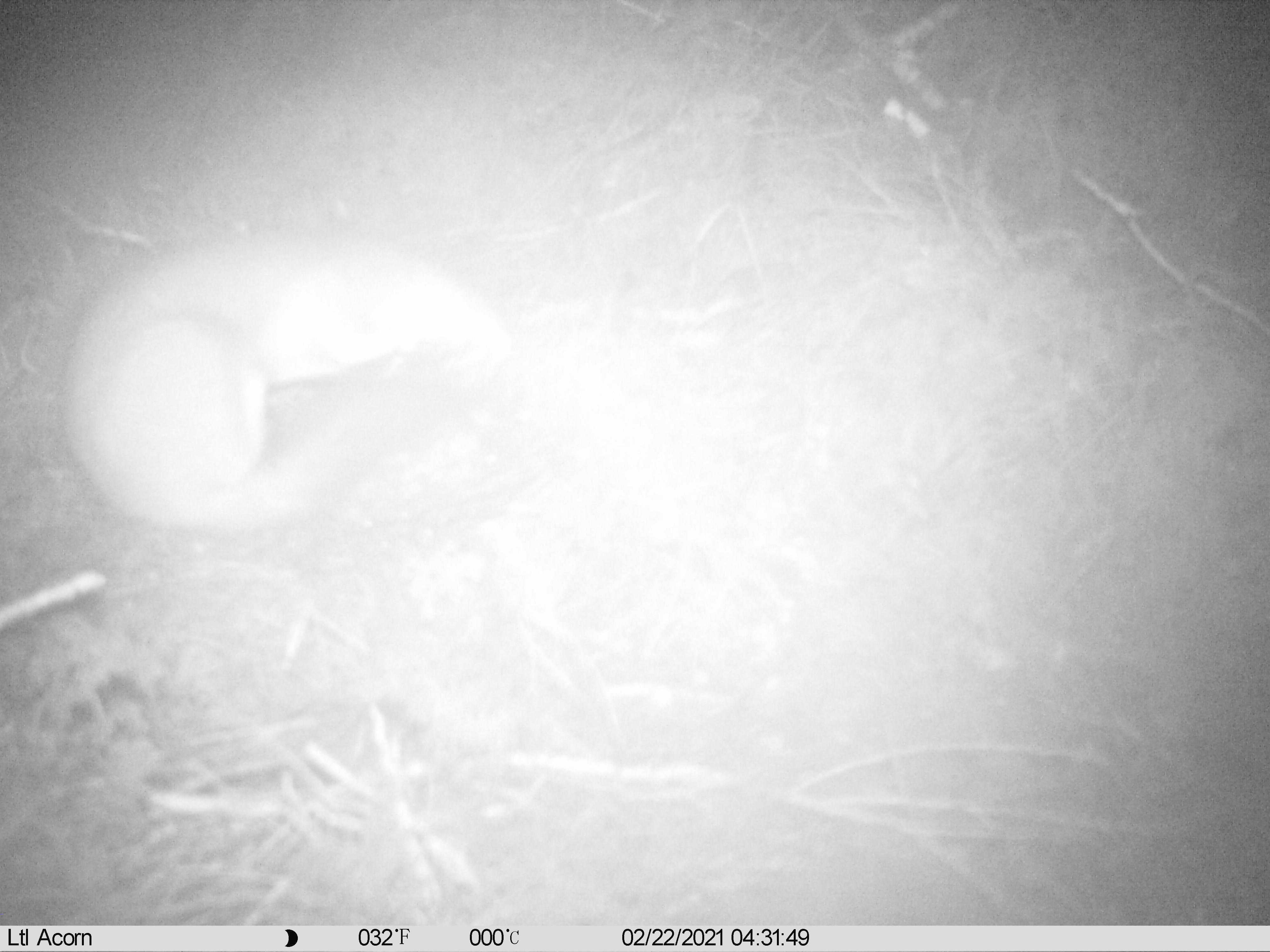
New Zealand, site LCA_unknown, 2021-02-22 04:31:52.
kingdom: Animalia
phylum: Chordata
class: Mammalia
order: Carnivora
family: Mustelidae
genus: Mustela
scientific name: Mustela erminea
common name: stoat